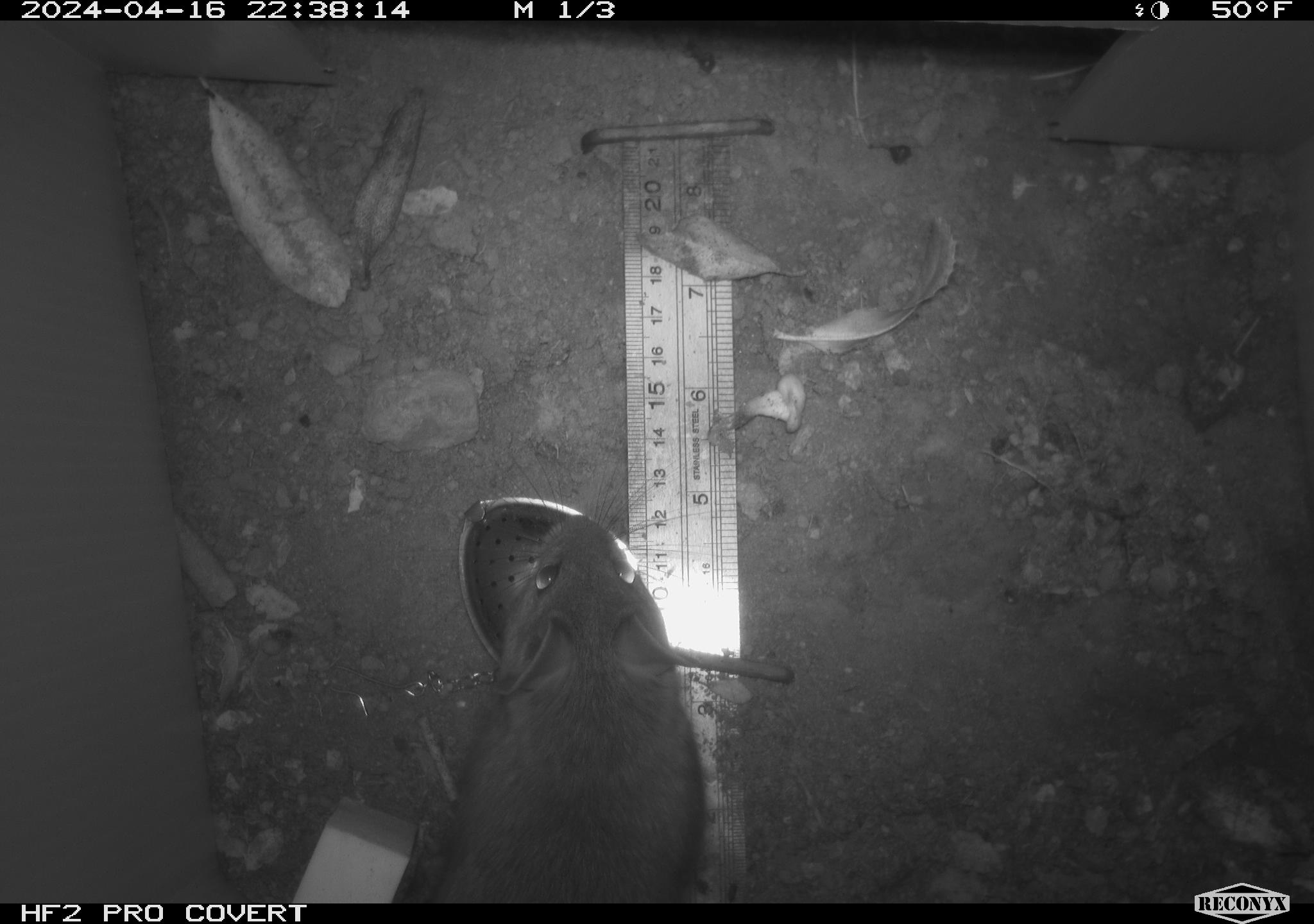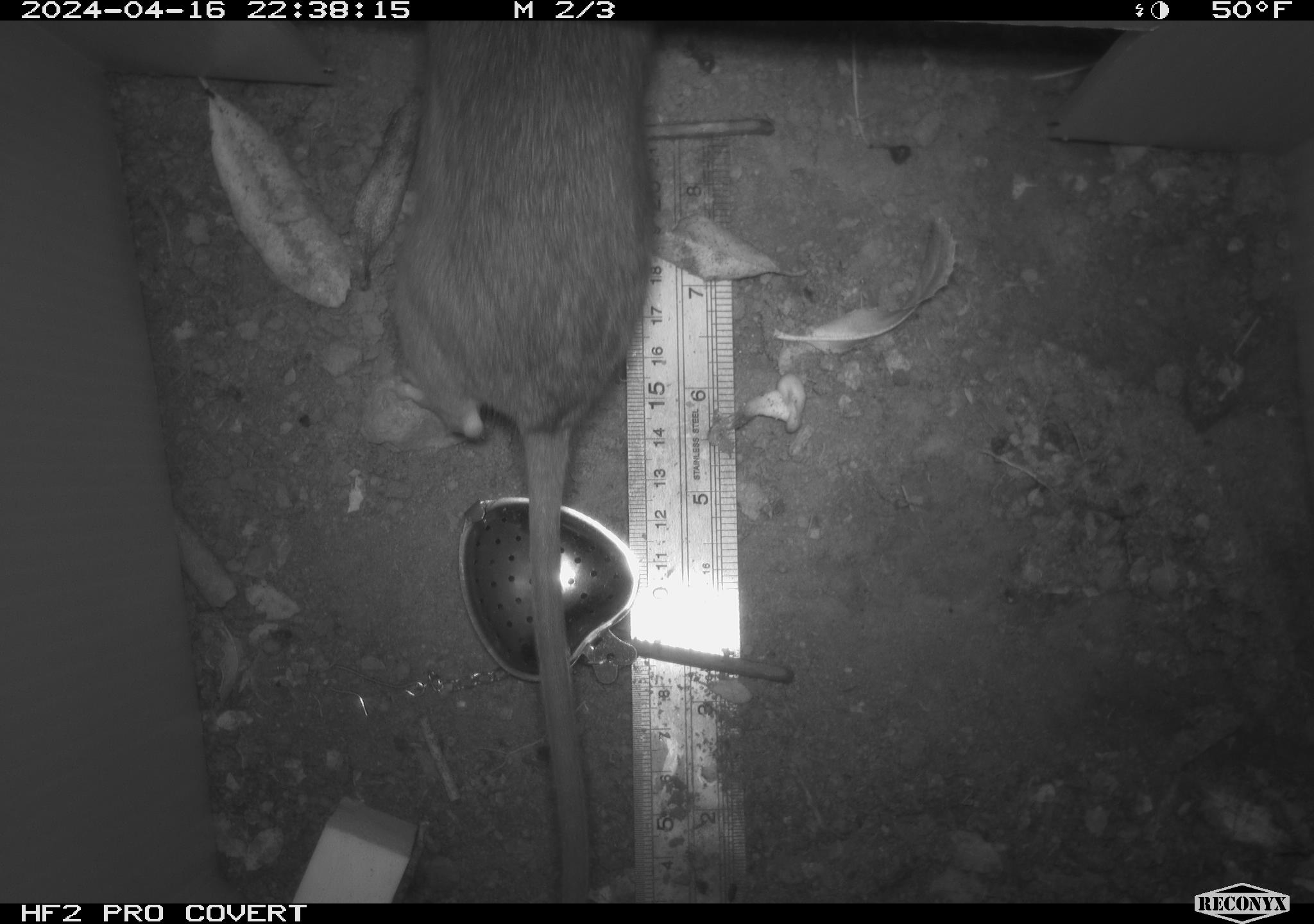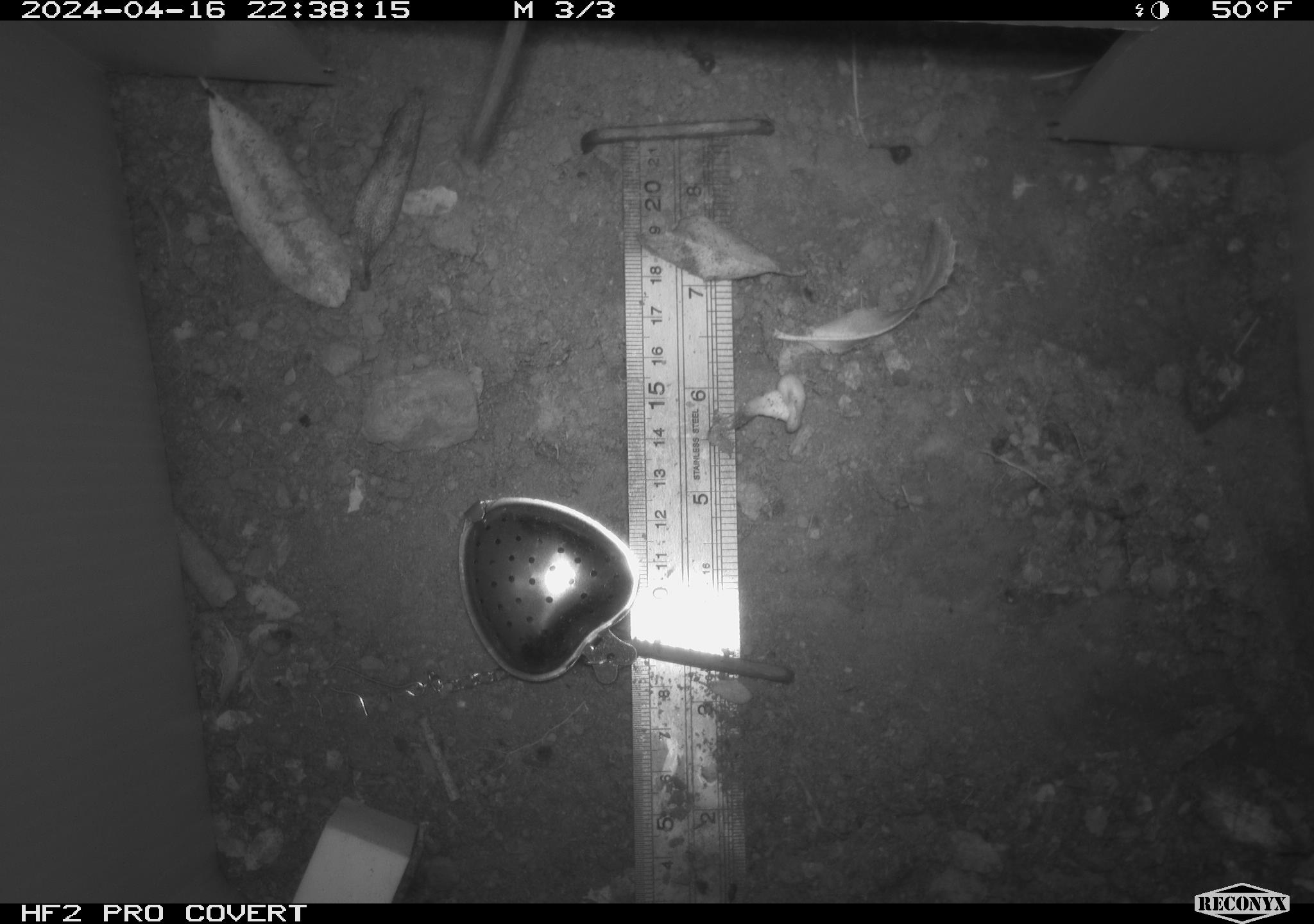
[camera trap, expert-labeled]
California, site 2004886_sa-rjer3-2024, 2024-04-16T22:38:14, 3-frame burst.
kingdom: Animalia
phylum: Chordata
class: Mammalia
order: Rodentia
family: Cricetidae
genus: Neotoma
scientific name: Neotoma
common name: pack rat or woodrat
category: neotoma species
Neotoma species (pack rat or woodrat) (Neotoma).